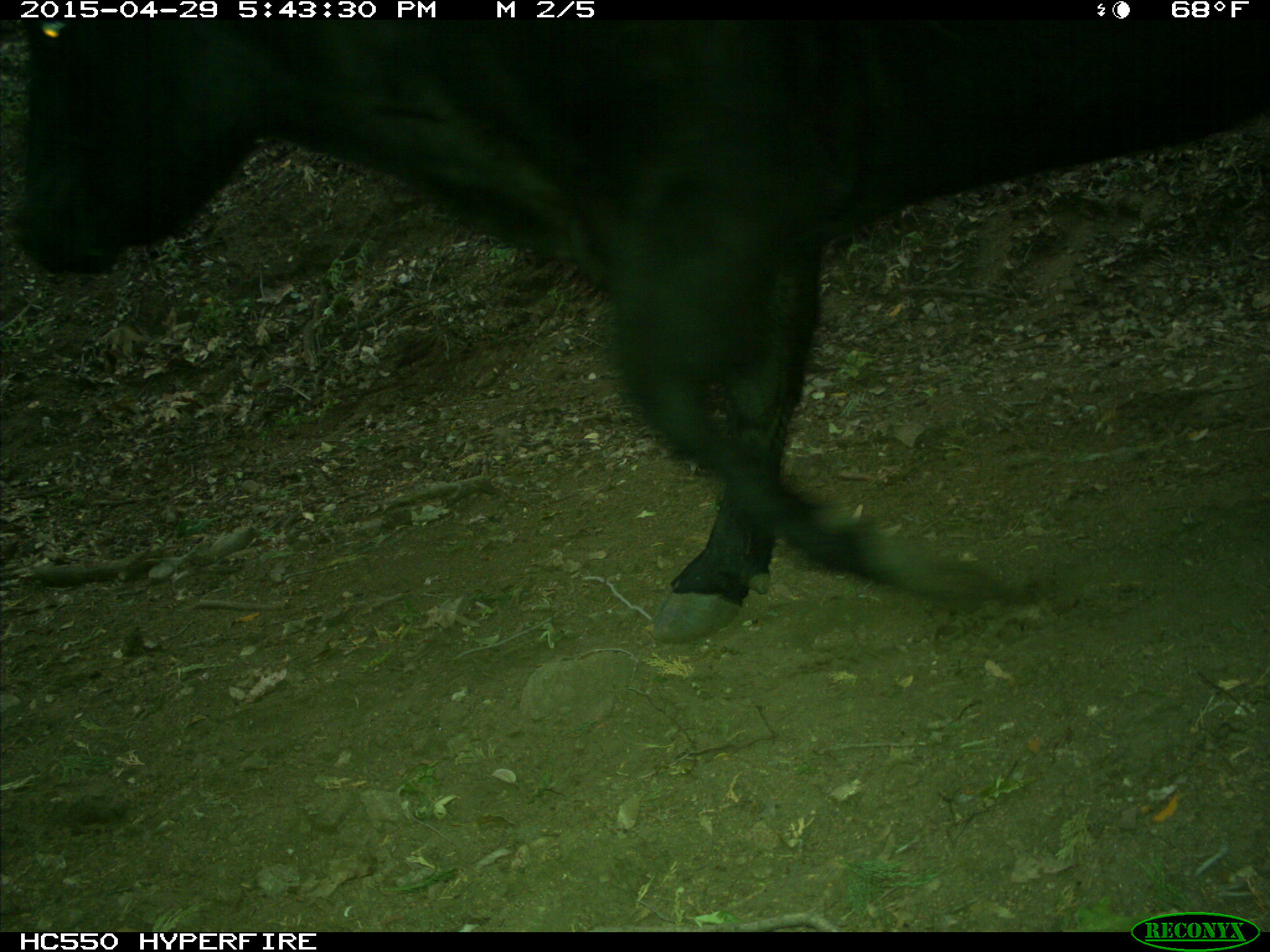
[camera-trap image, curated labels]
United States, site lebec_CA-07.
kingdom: Animalia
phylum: Chordata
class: Mammalia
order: Artiodactyla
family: Bovidae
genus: Bos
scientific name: Bos taurus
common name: domestic cow